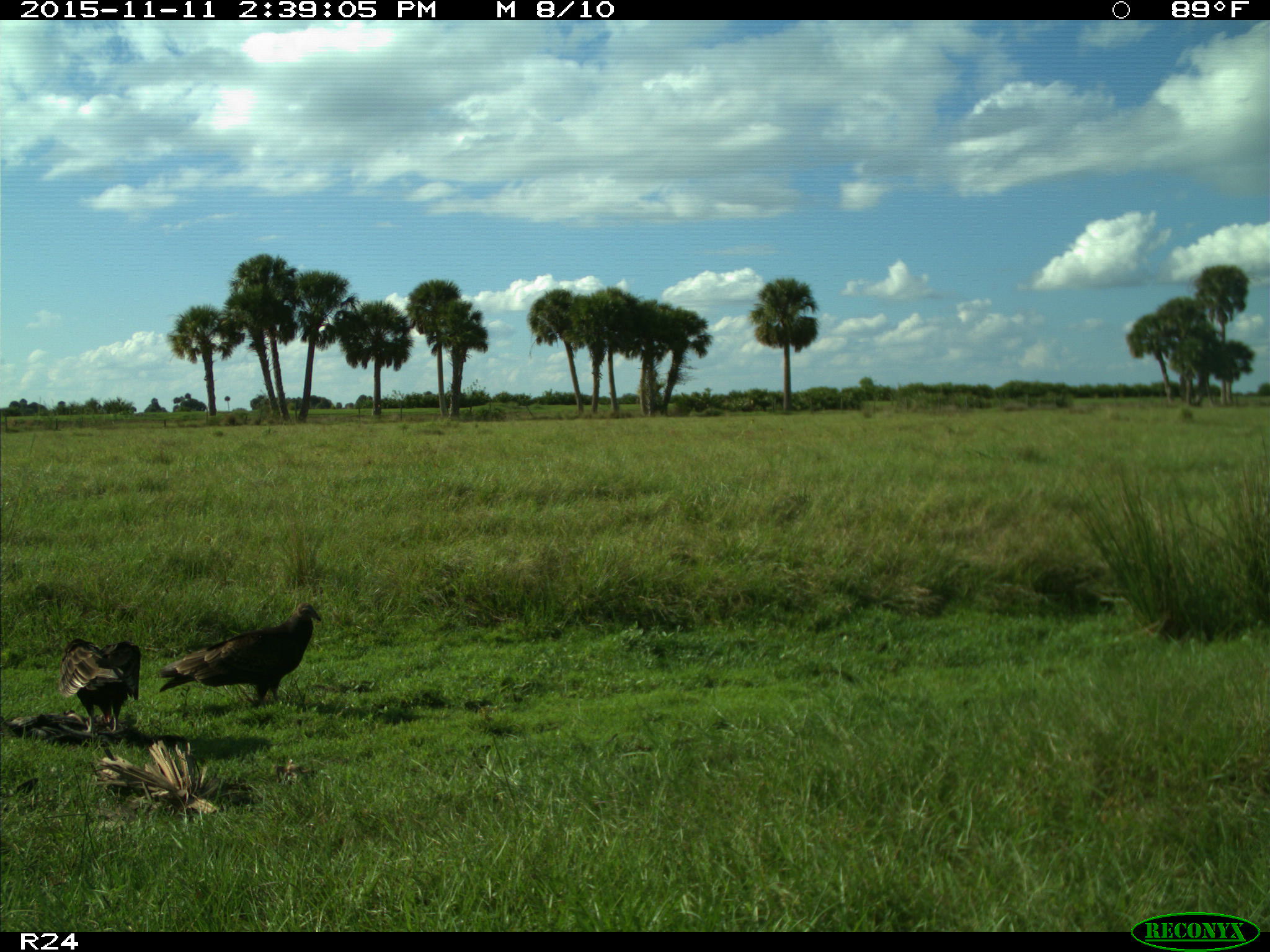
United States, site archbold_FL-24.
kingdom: Animalia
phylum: Chordata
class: Aves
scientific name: Aves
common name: birds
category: unidentified bird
Unidentified bird (birds) (Aves).